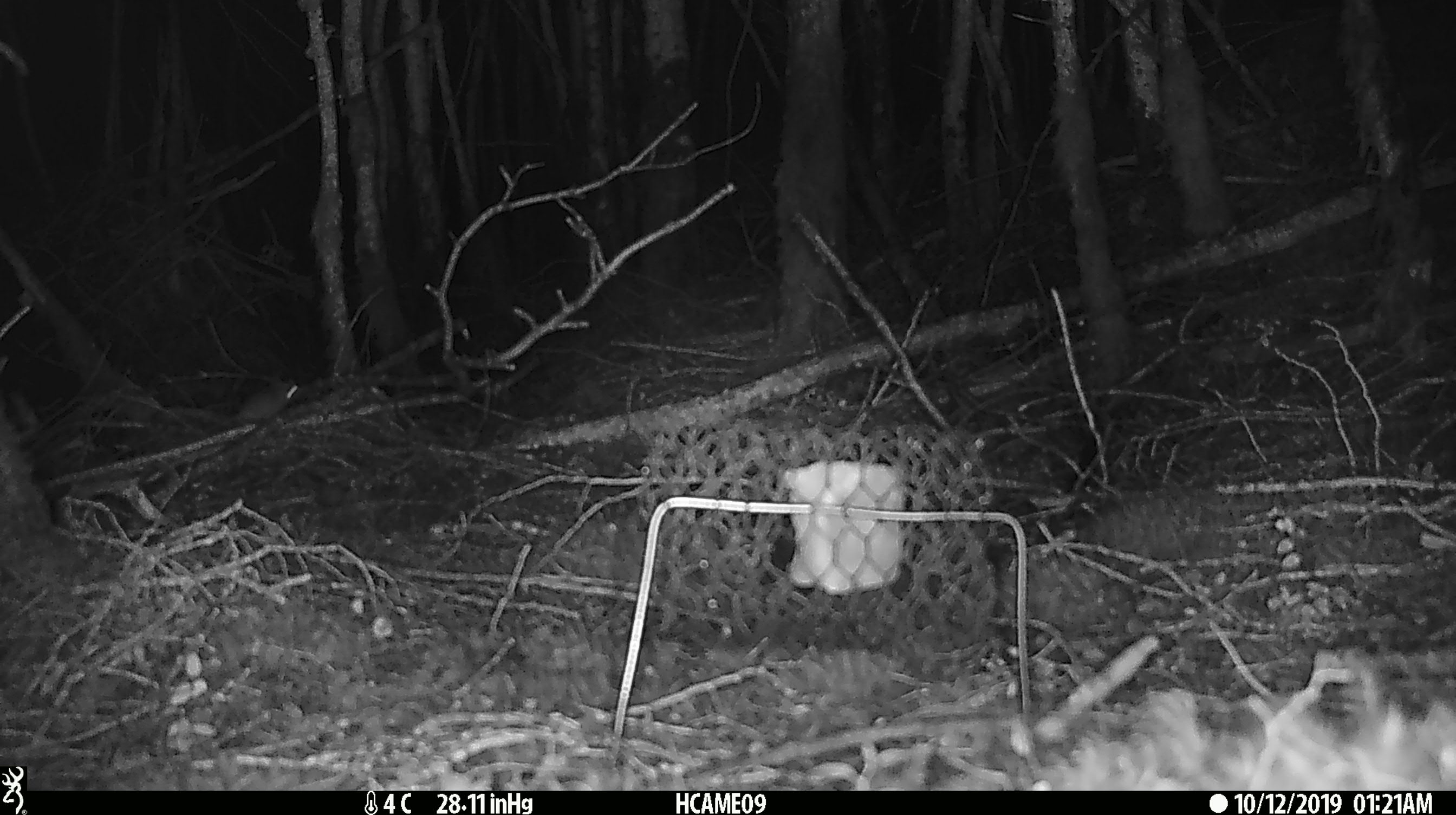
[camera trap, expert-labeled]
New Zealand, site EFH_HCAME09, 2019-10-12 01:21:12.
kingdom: Animalia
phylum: Chordata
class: Mammalia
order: Rodentia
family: Muridae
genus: Mus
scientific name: Mus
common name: mouse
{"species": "mouse (Mus)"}